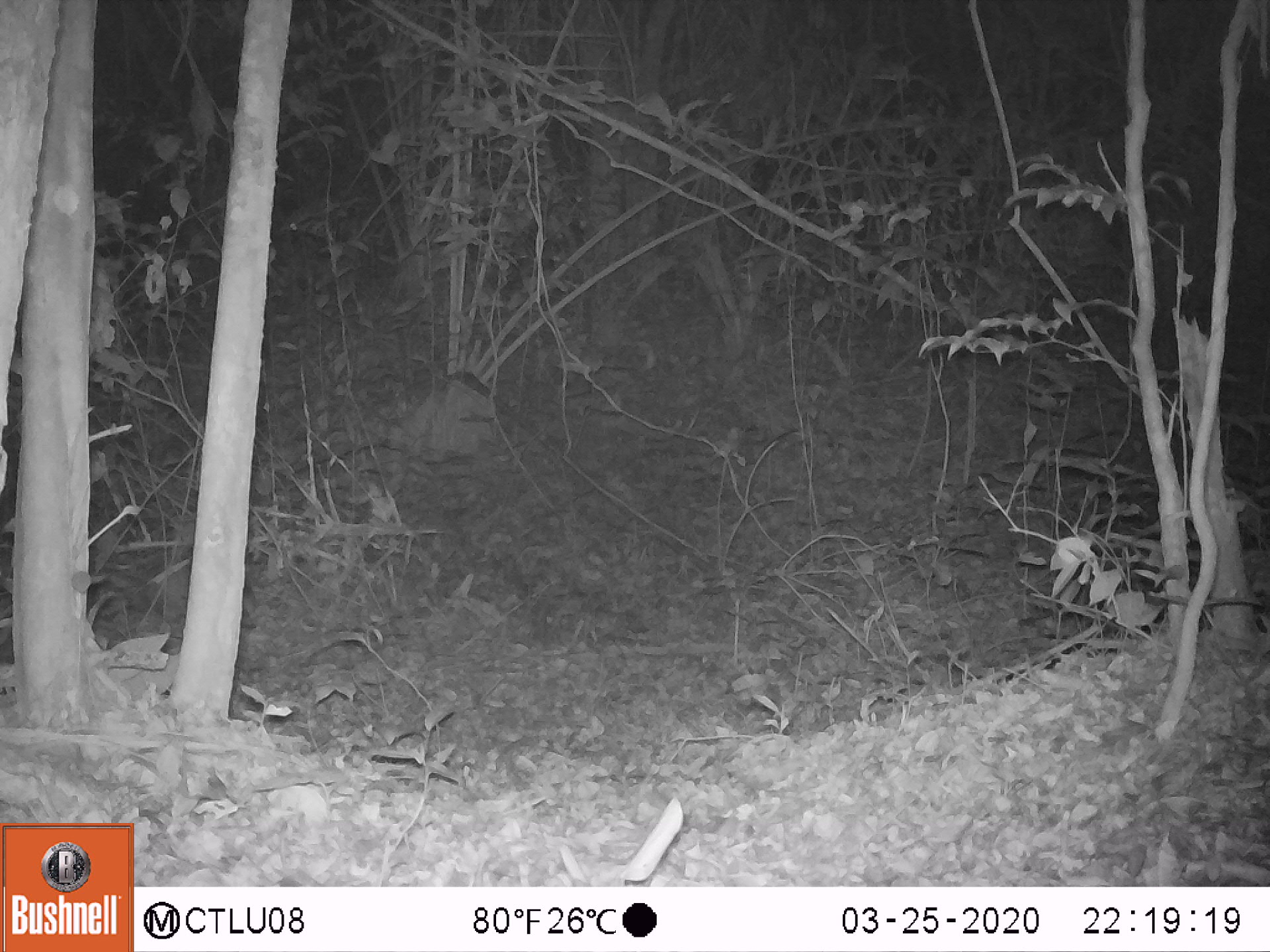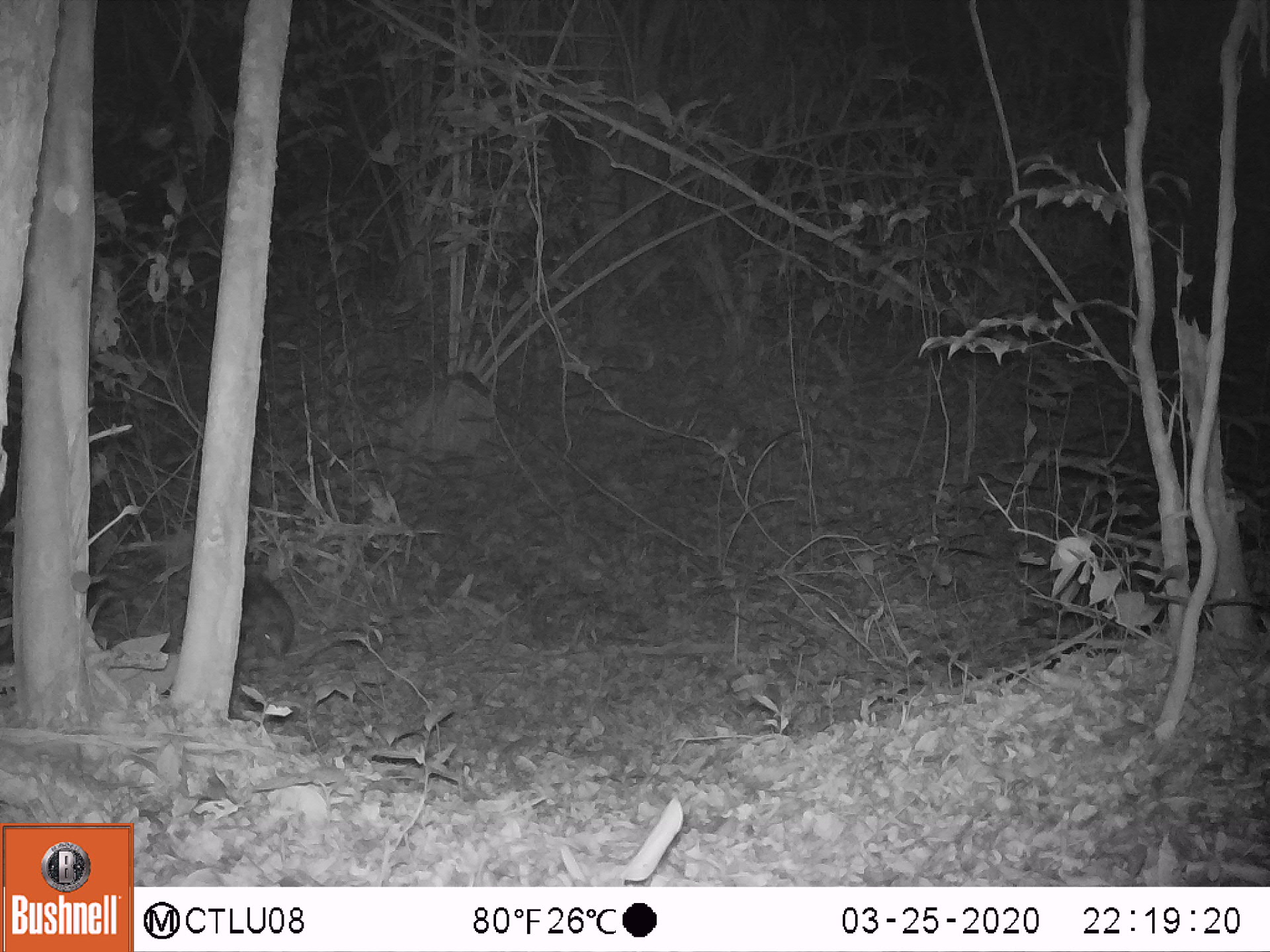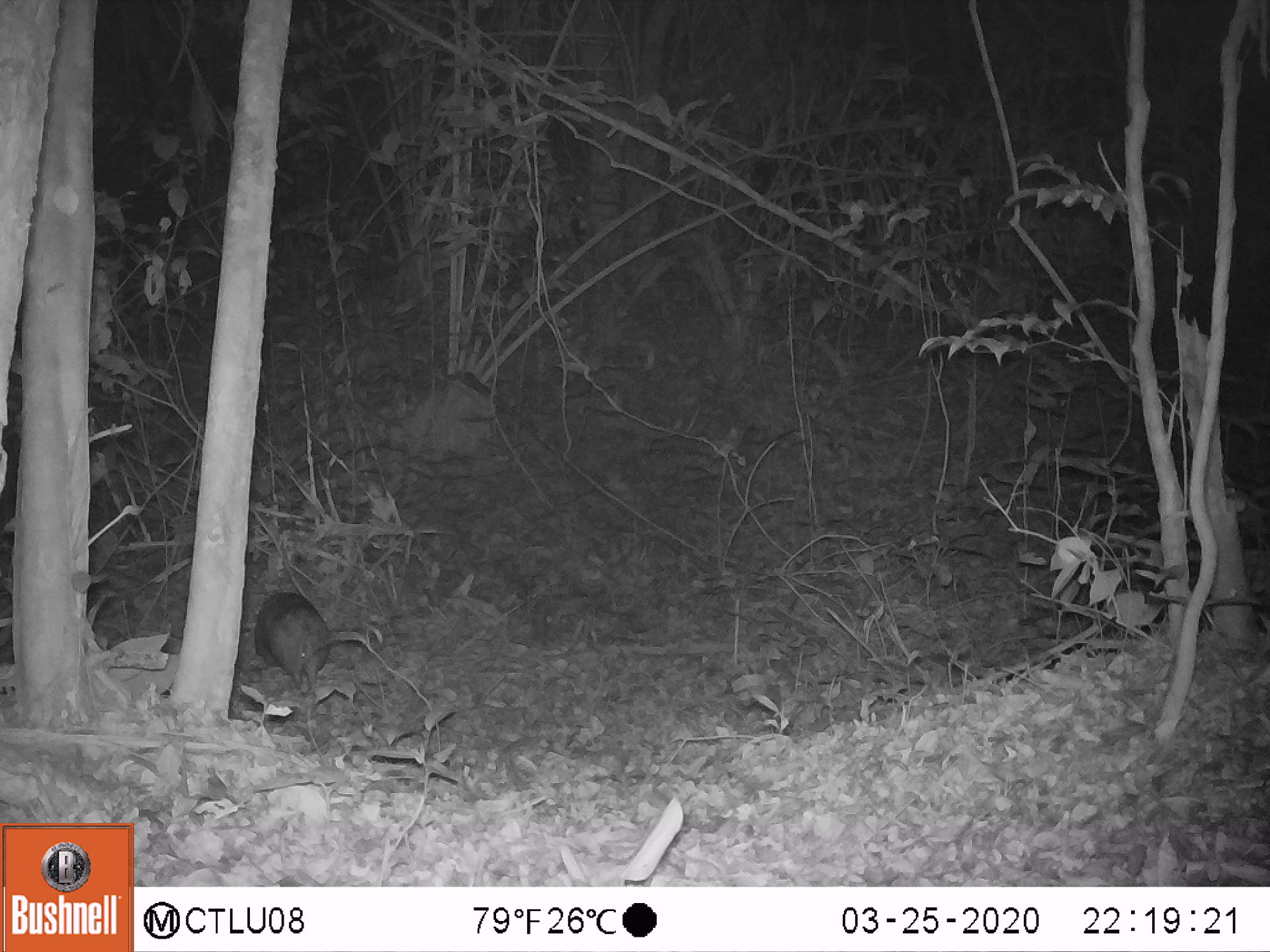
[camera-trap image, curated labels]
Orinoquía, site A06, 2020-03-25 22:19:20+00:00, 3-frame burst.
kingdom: Animalia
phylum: Chordata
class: Mammalia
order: Cingulata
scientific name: Cingulata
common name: armadillo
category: unknown armadillo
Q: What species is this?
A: Unknown armadillo (armadillo) (Cingulata).